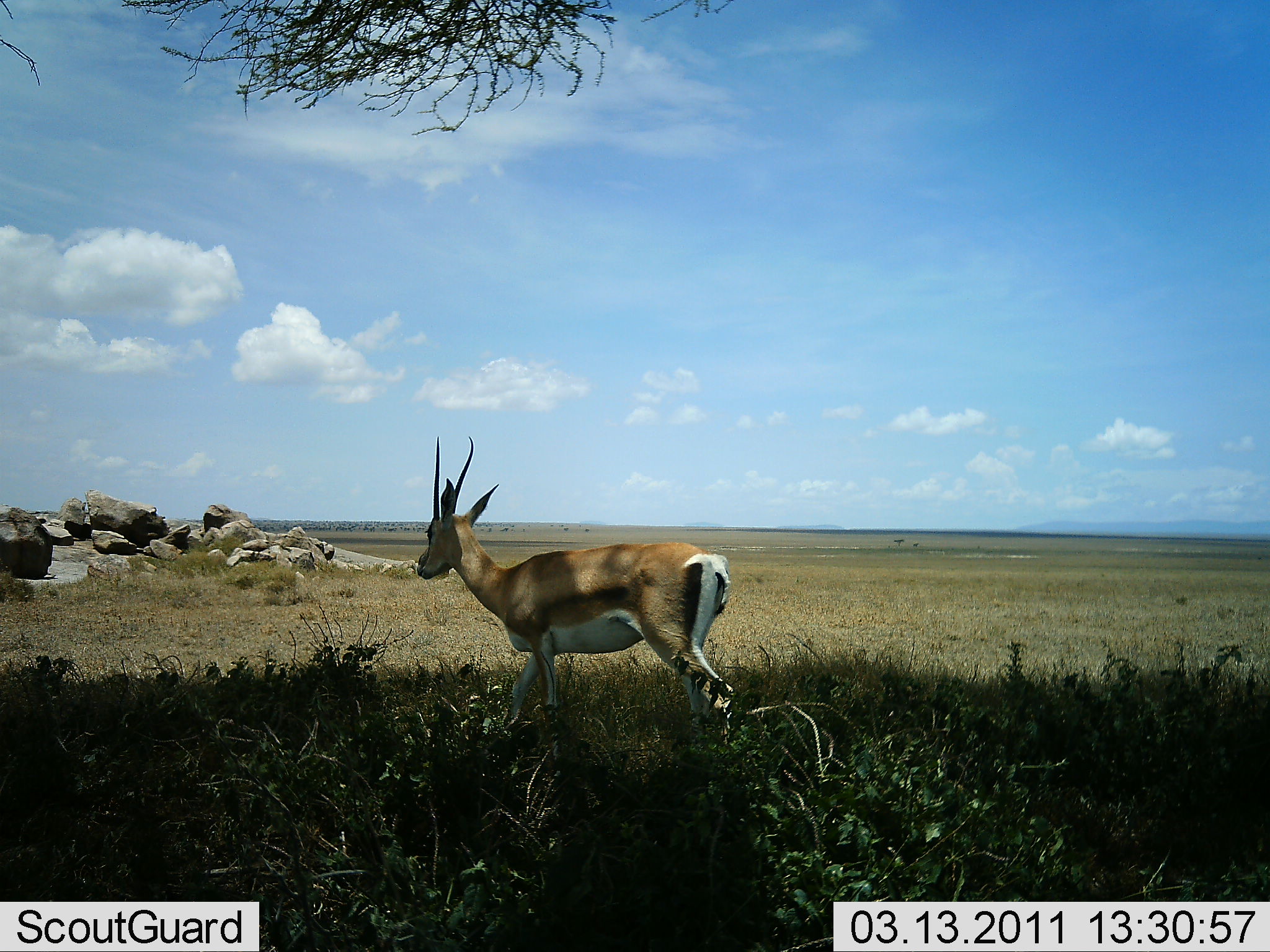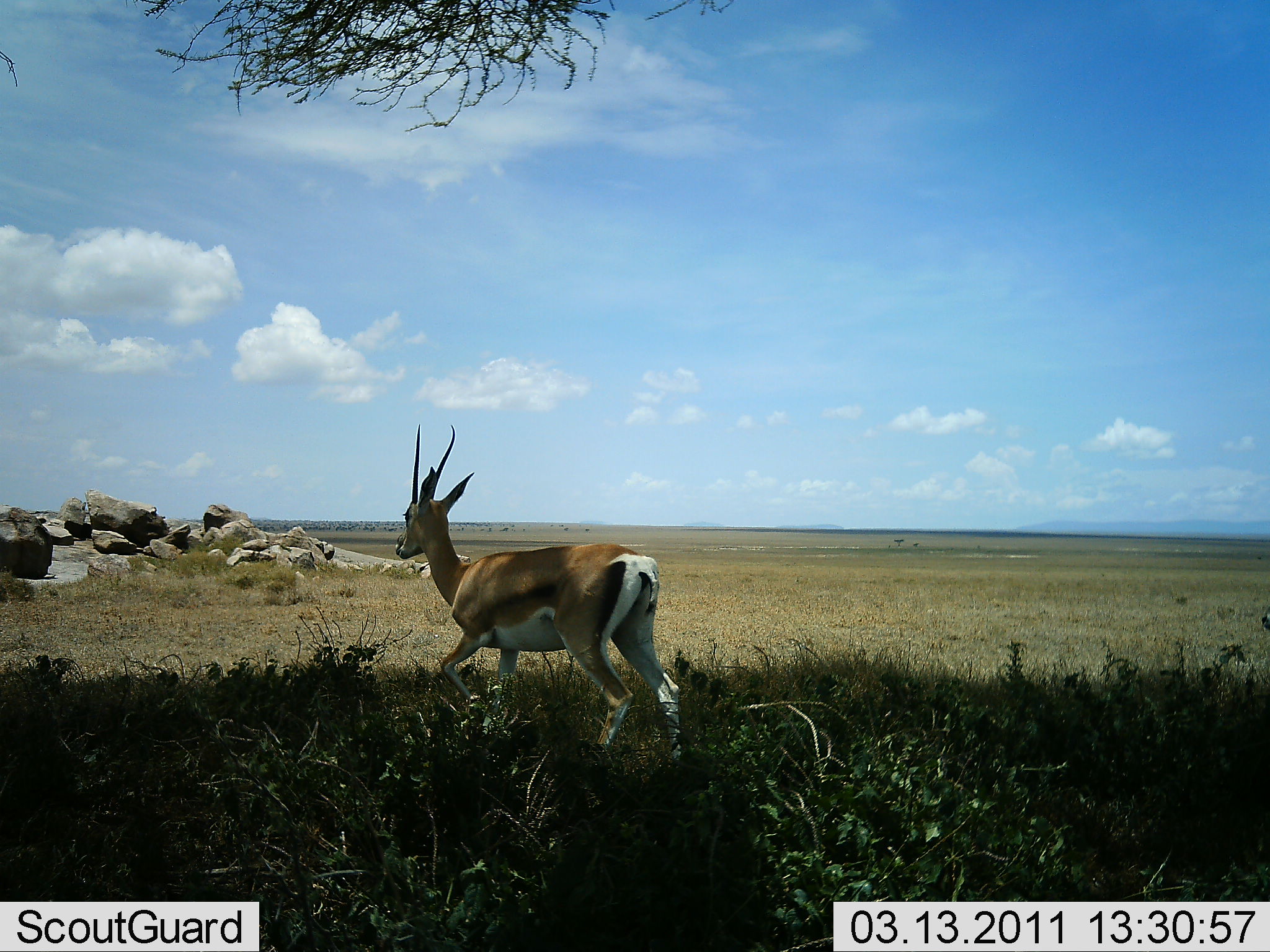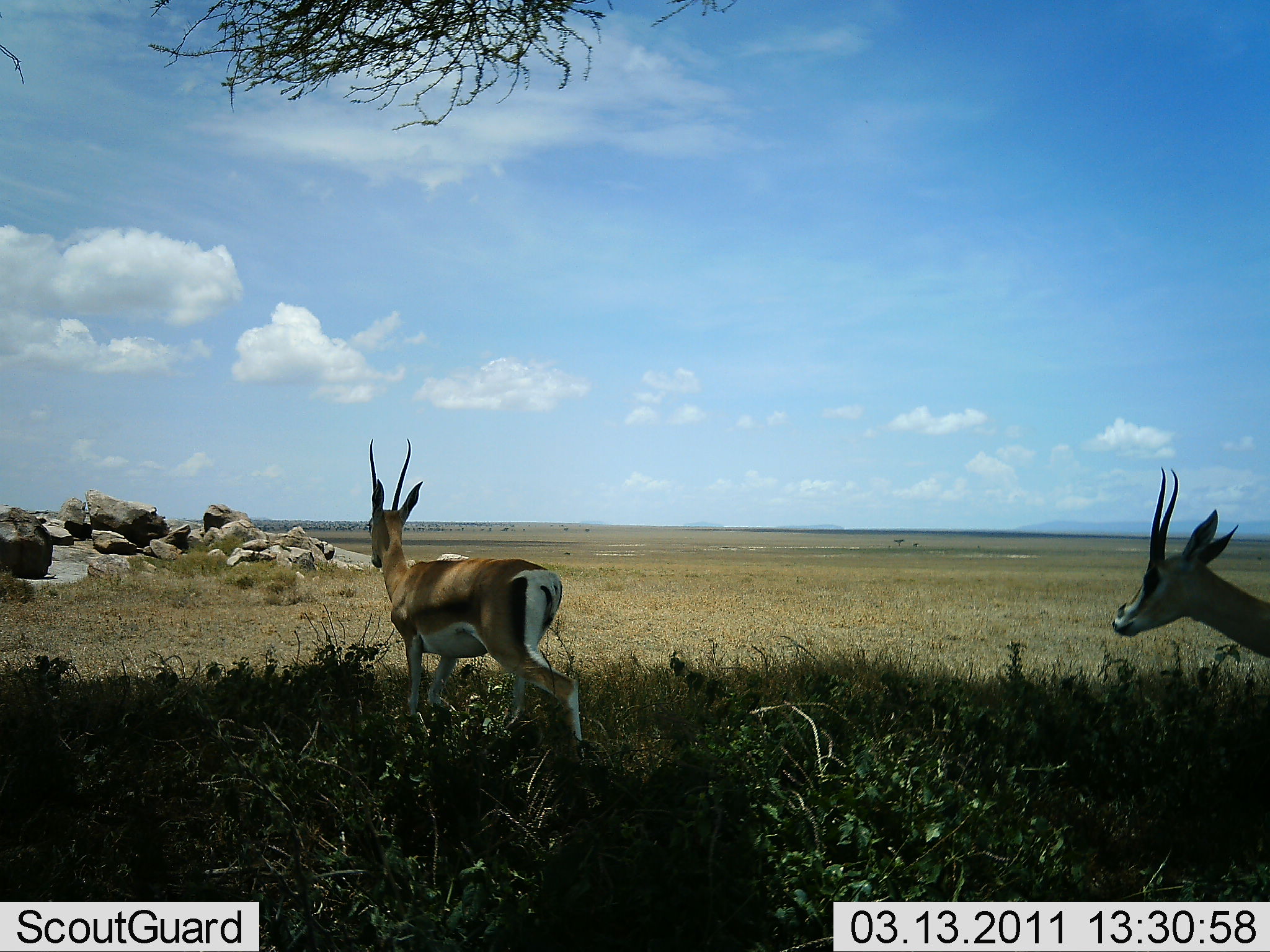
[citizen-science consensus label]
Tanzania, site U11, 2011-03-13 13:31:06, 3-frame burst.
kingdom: Animalia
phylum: Chordata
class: Mammalia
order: Artiodactyla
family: Bovidae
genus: Nanger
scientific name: Nanger granti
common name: grant's gazelle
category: gazellegrants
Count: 2.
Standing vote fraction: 0%.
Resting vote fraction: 0%.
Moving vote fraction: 100%.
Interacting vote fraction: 0%.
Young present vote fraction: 0%.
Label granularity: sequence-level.